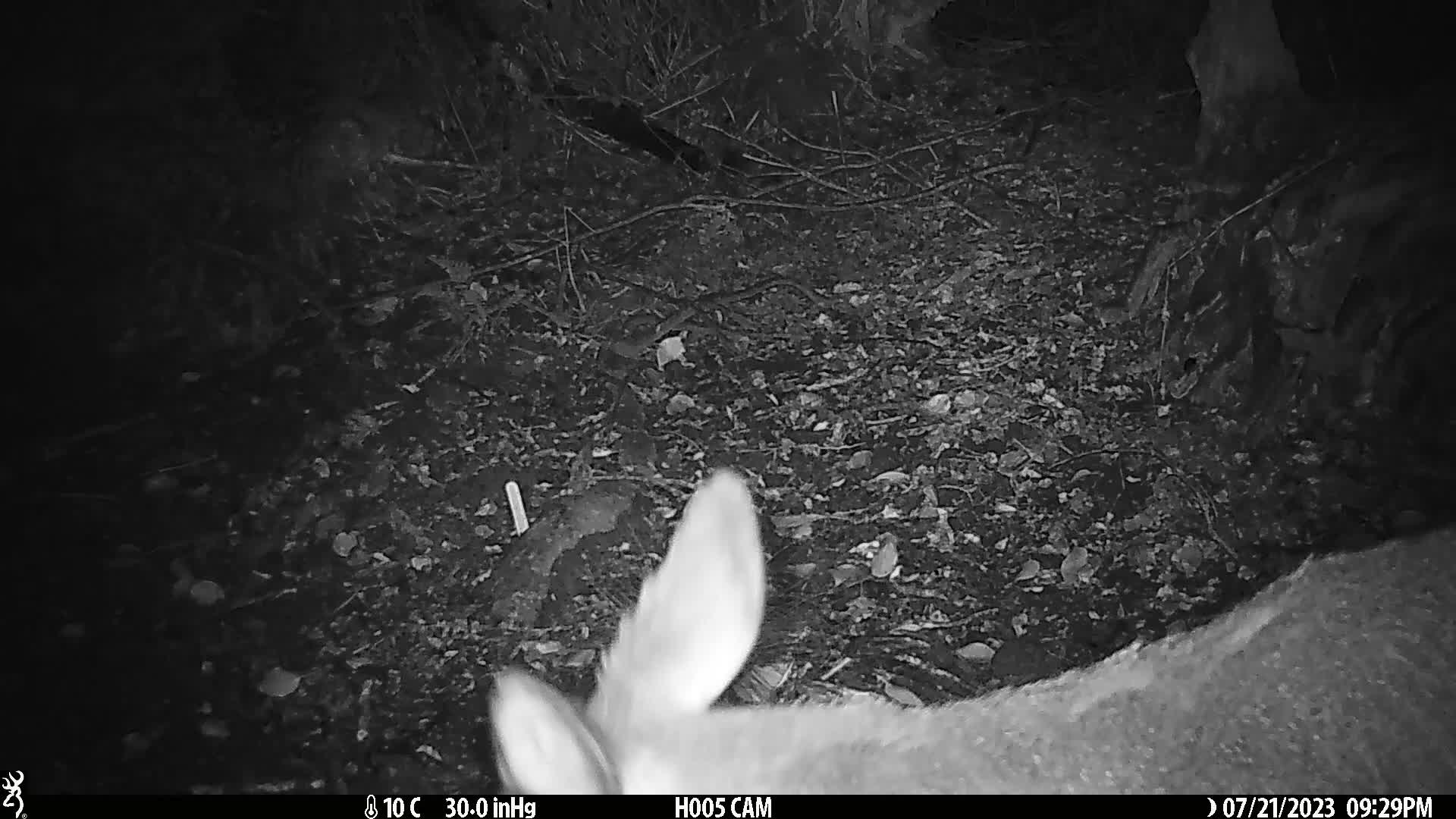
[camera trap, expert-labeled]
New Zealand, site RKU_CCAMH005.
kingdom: Animalia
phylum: Chordata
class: Mammalia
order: Artiodactyla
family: Cervidae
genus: Odocoileus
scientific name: Odocoileus virginianus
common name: white-tailed deer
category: white tailed deer